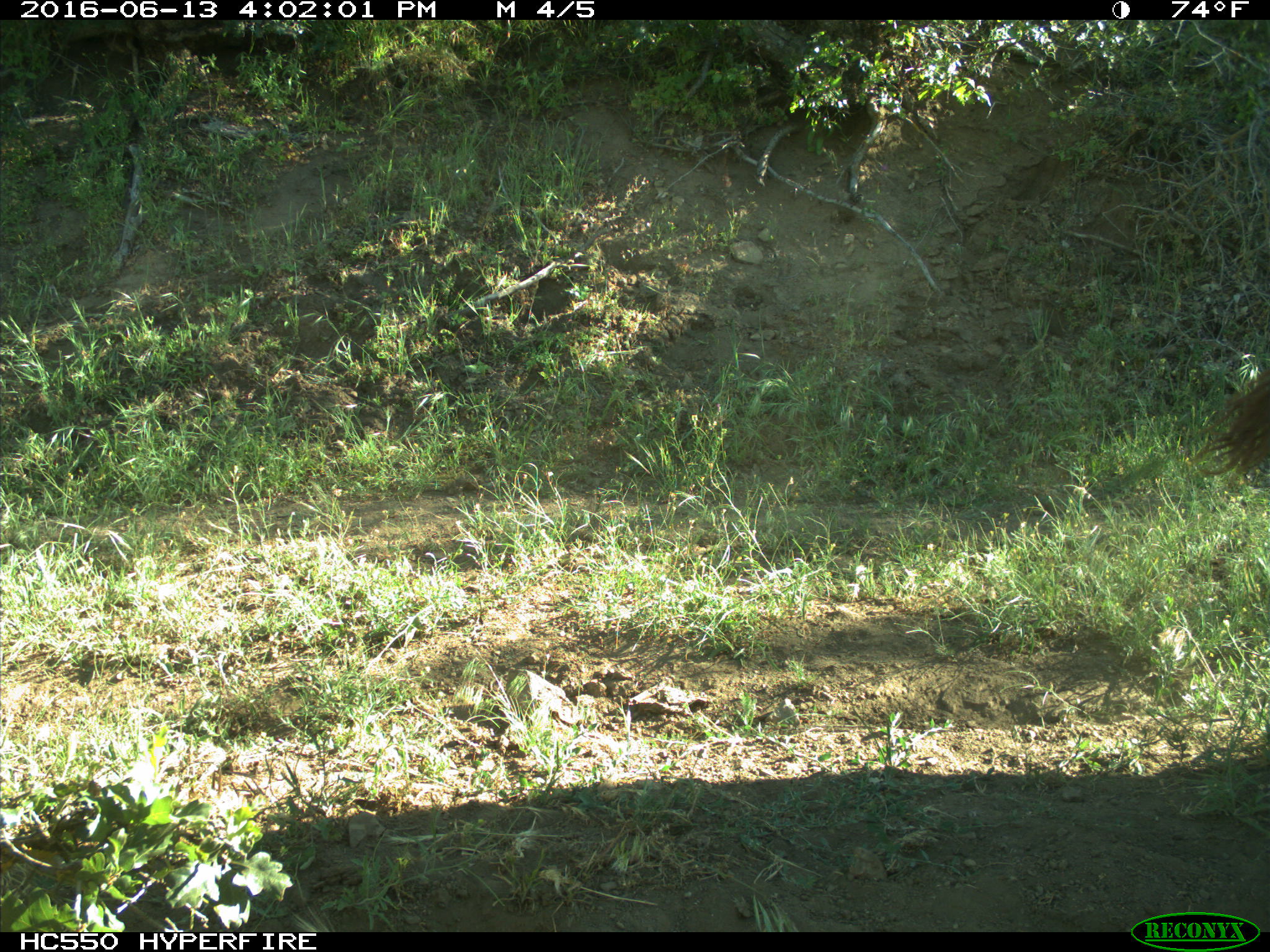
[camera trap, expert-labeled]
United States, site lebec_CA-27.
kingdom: Animalia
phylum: Chordata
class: Mammalia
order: Artiodactyla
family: Bovidae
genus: Bos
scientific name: Bos taurus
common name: domestic cow